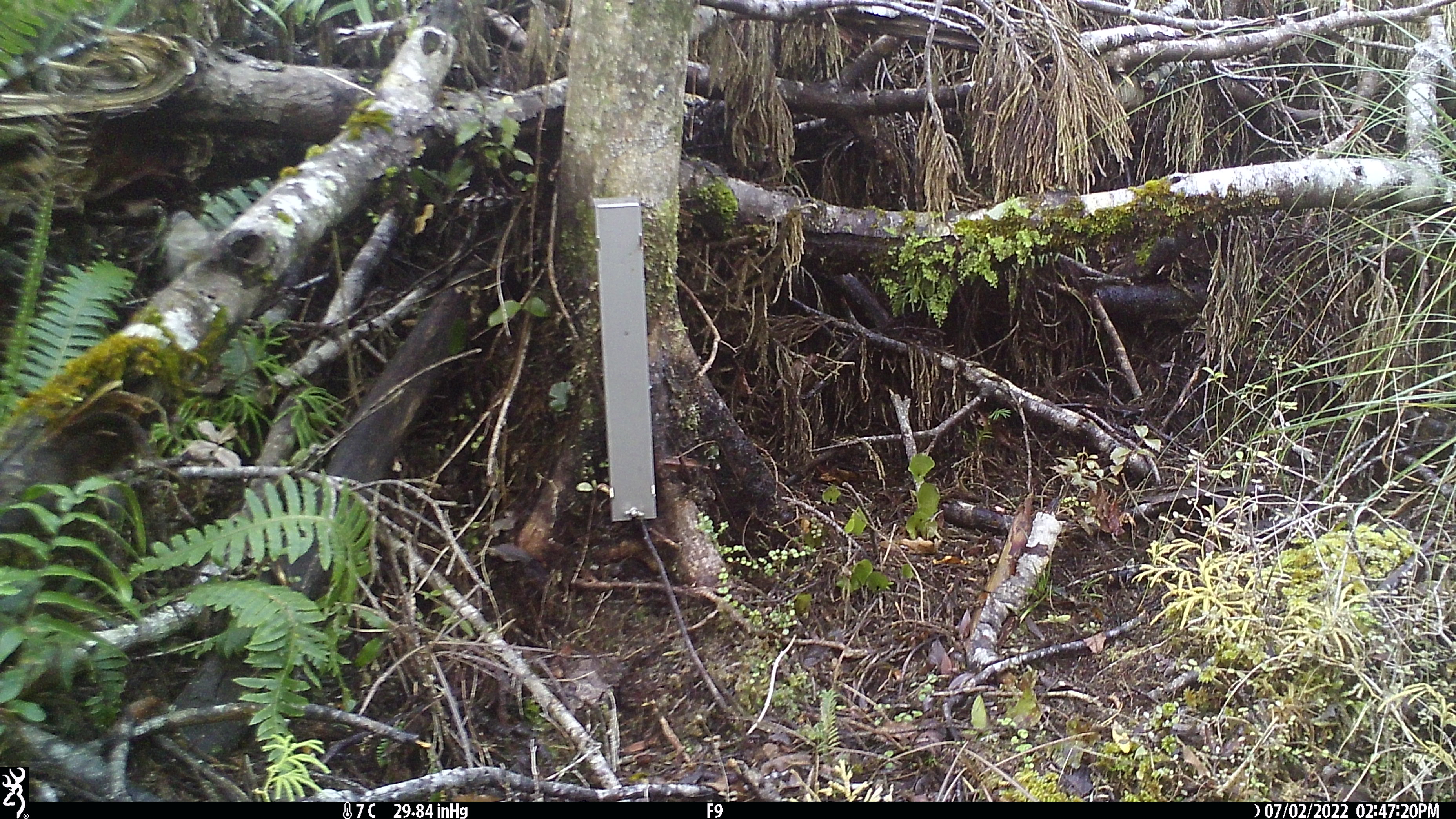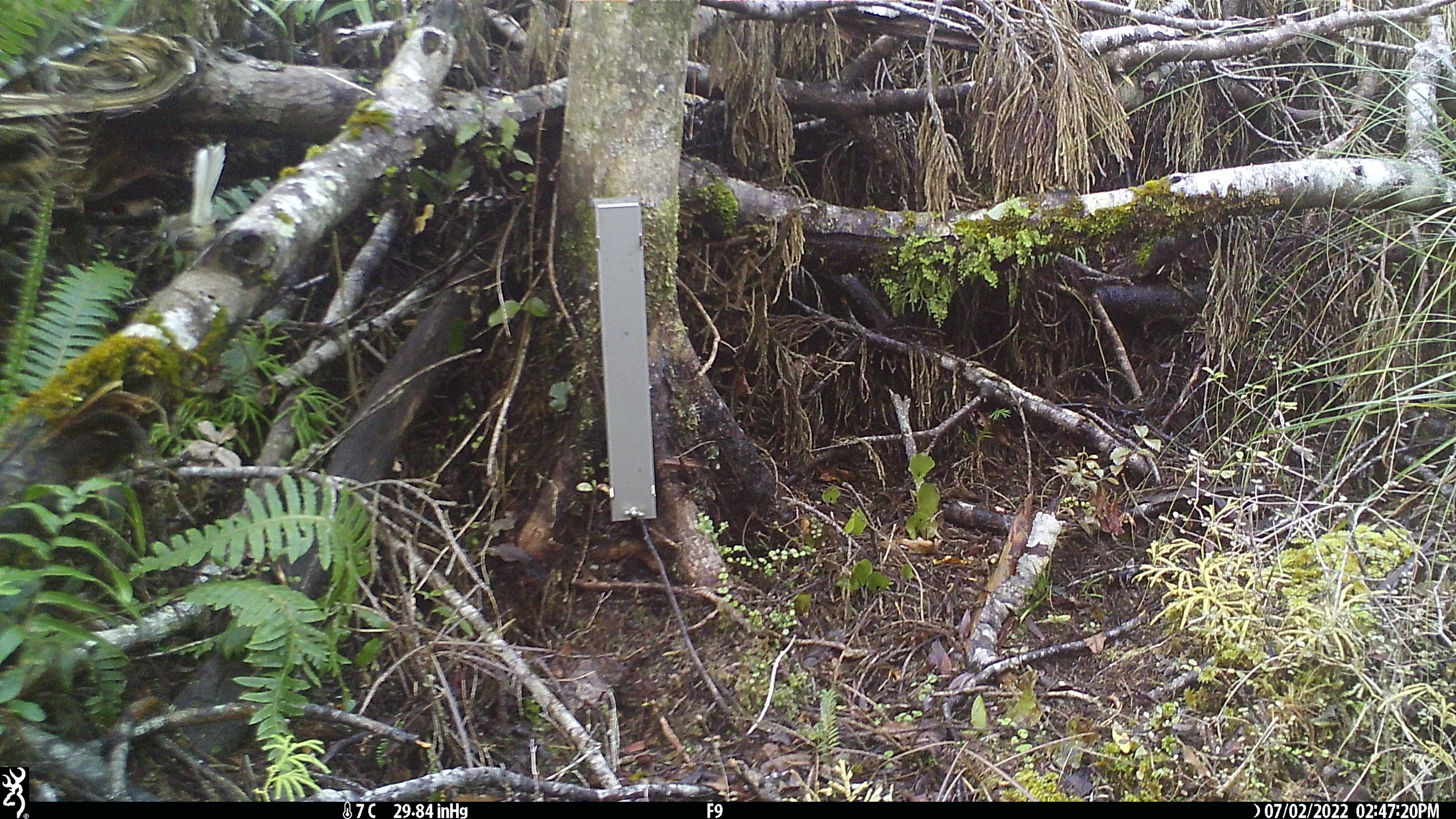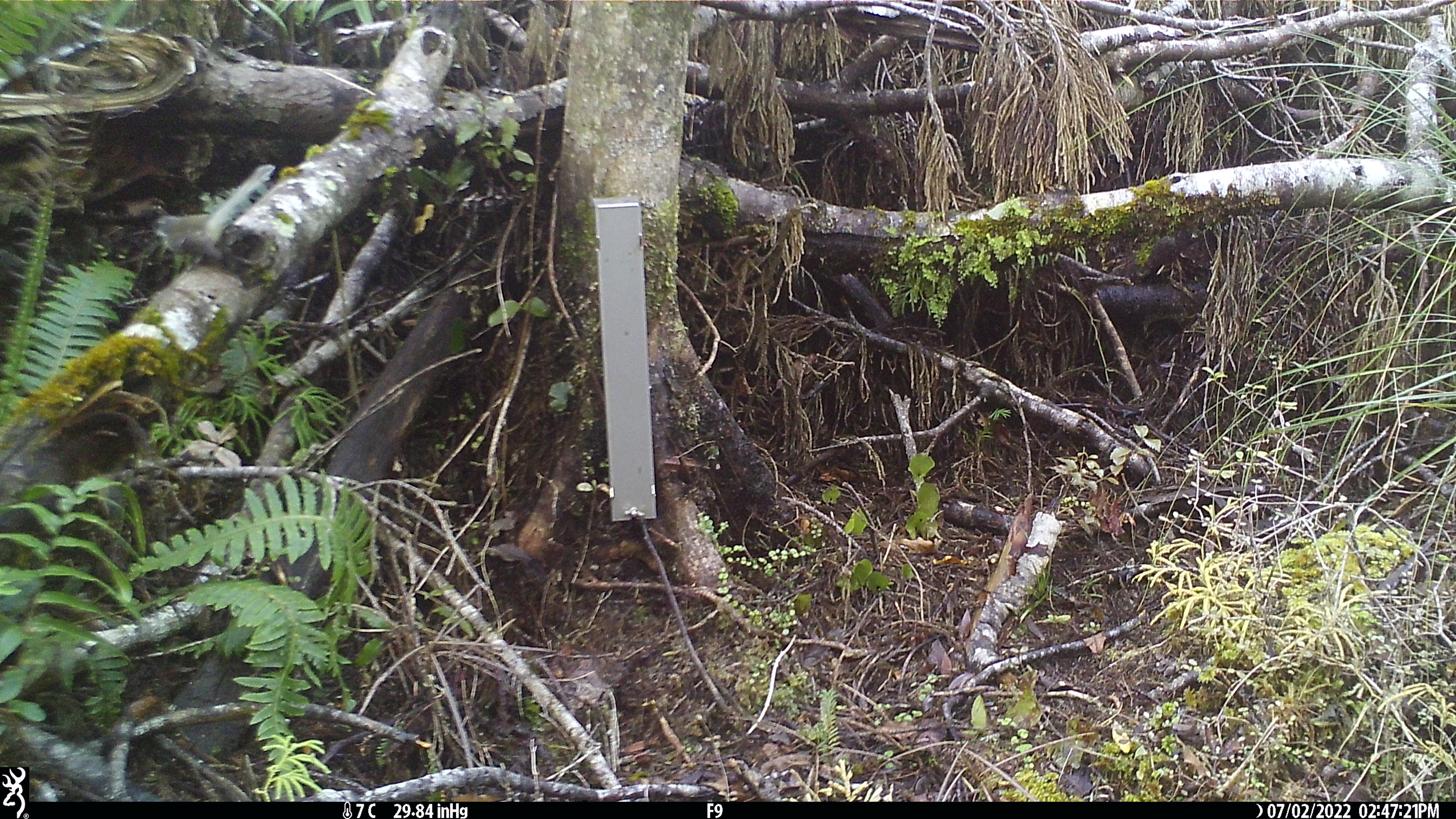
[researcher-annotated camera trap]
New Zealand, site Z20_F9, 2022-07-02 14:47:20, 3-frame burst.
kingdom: Animalia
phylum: Chordata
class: Aves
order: Passeriformes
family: Rhipiduridae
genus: Rhipidura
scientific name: Rhipidura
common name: fantails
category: fantail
Fantail (fantails) (Rhipidura).